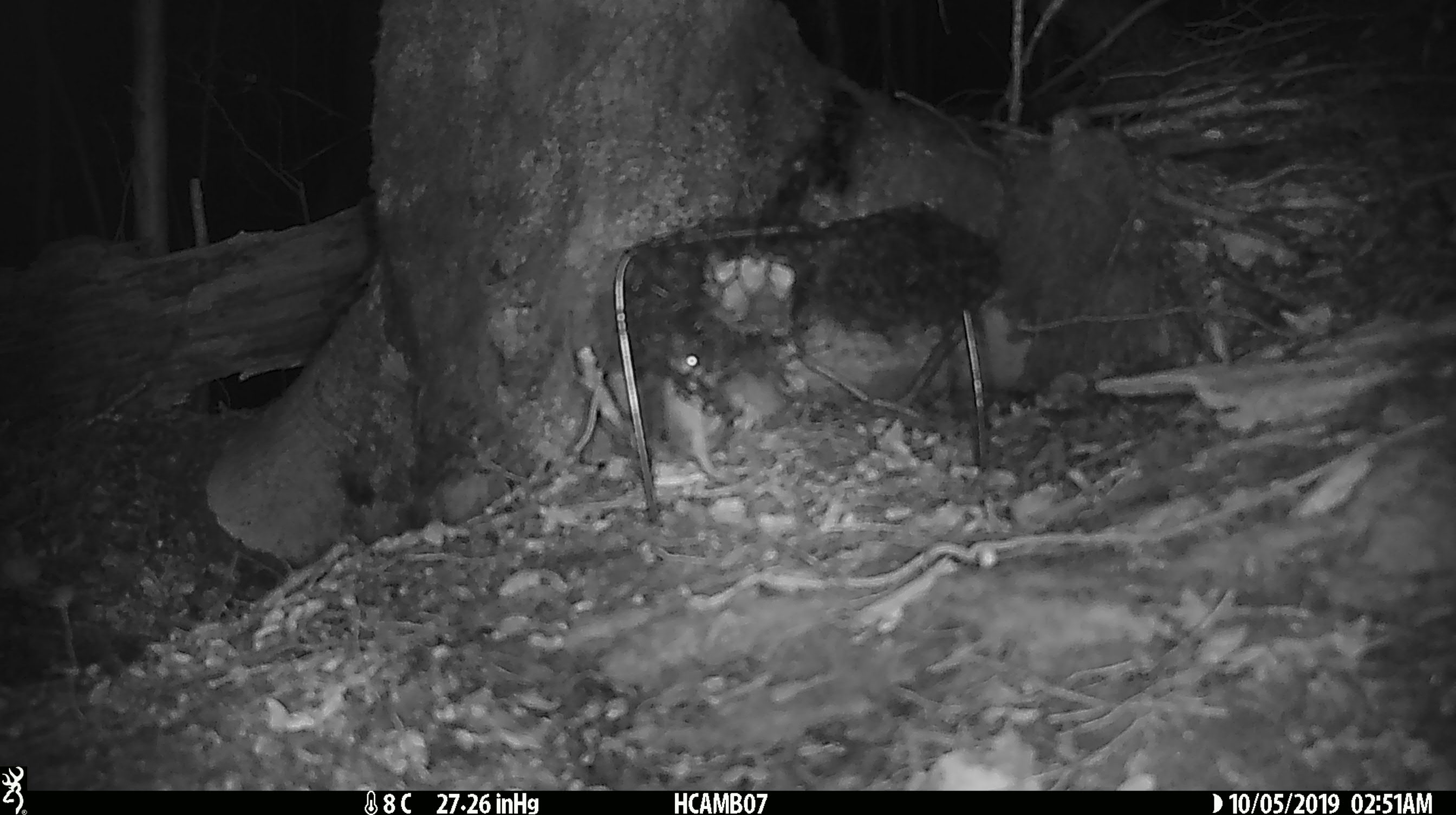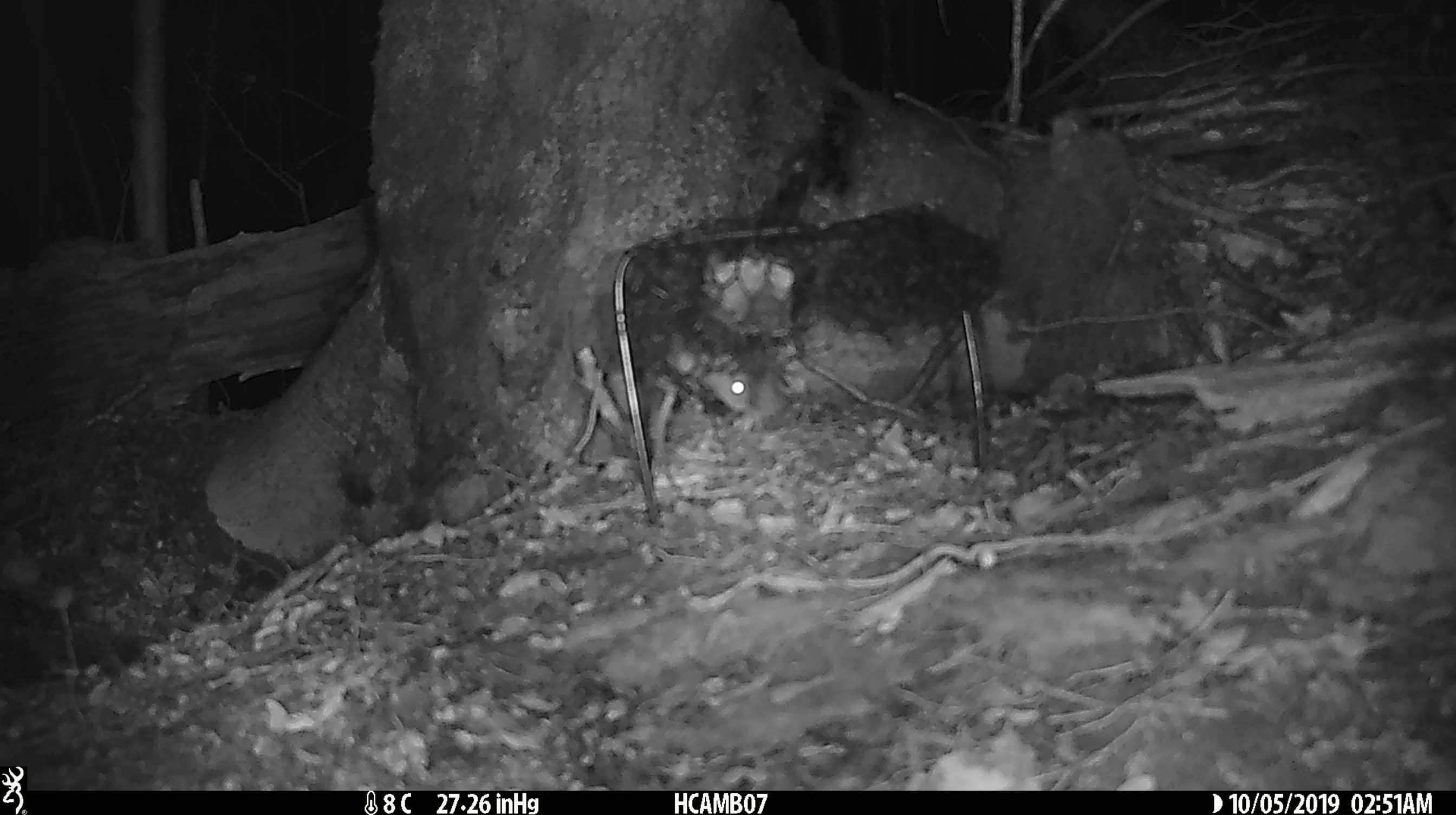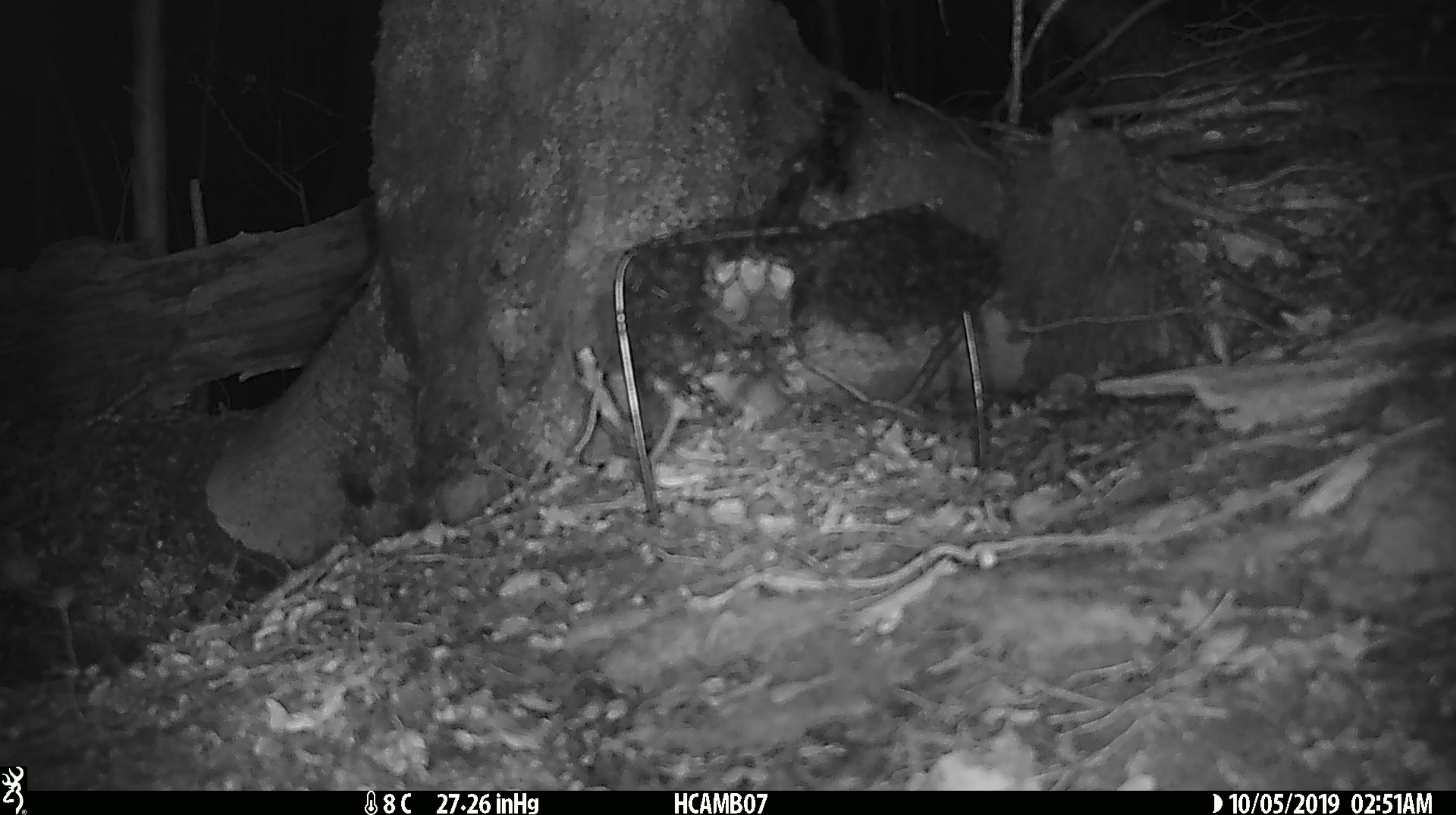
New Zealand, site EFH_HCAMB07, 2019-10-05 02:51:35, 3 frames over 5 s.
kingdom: Animalia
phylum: Chordata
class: Mammalia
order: Rodentia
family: Muridae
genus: Mus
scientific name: Mus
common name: mouse